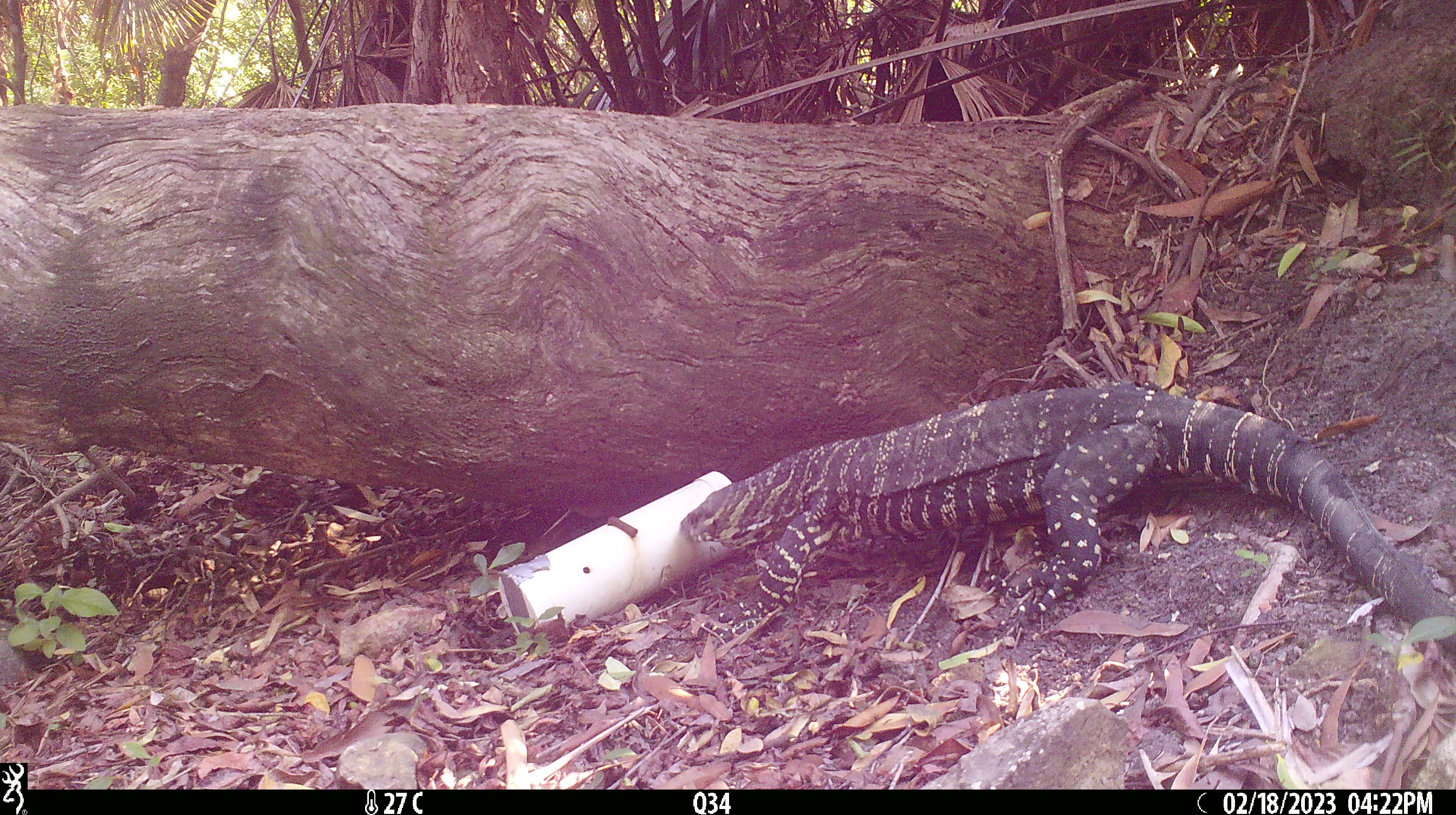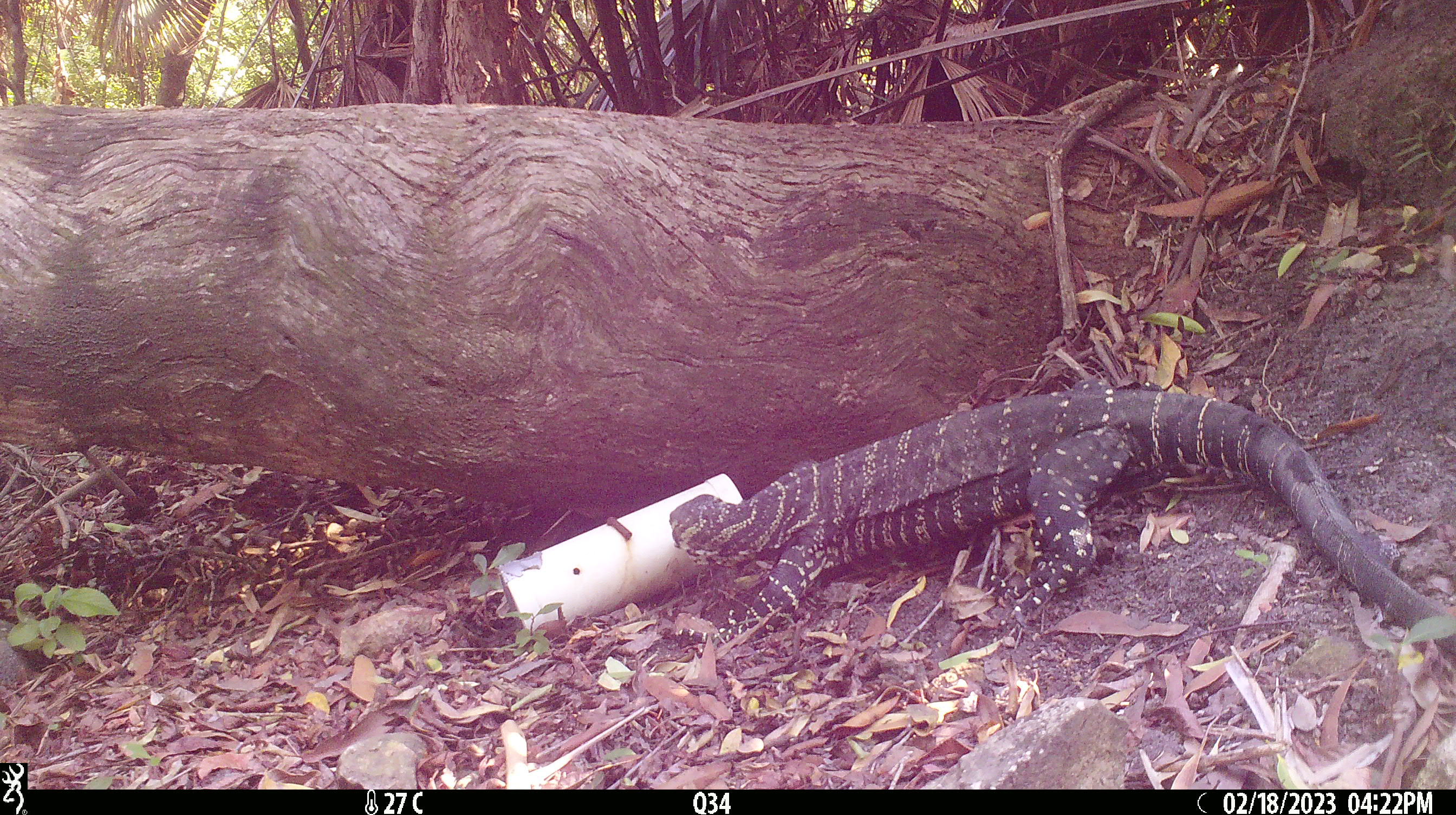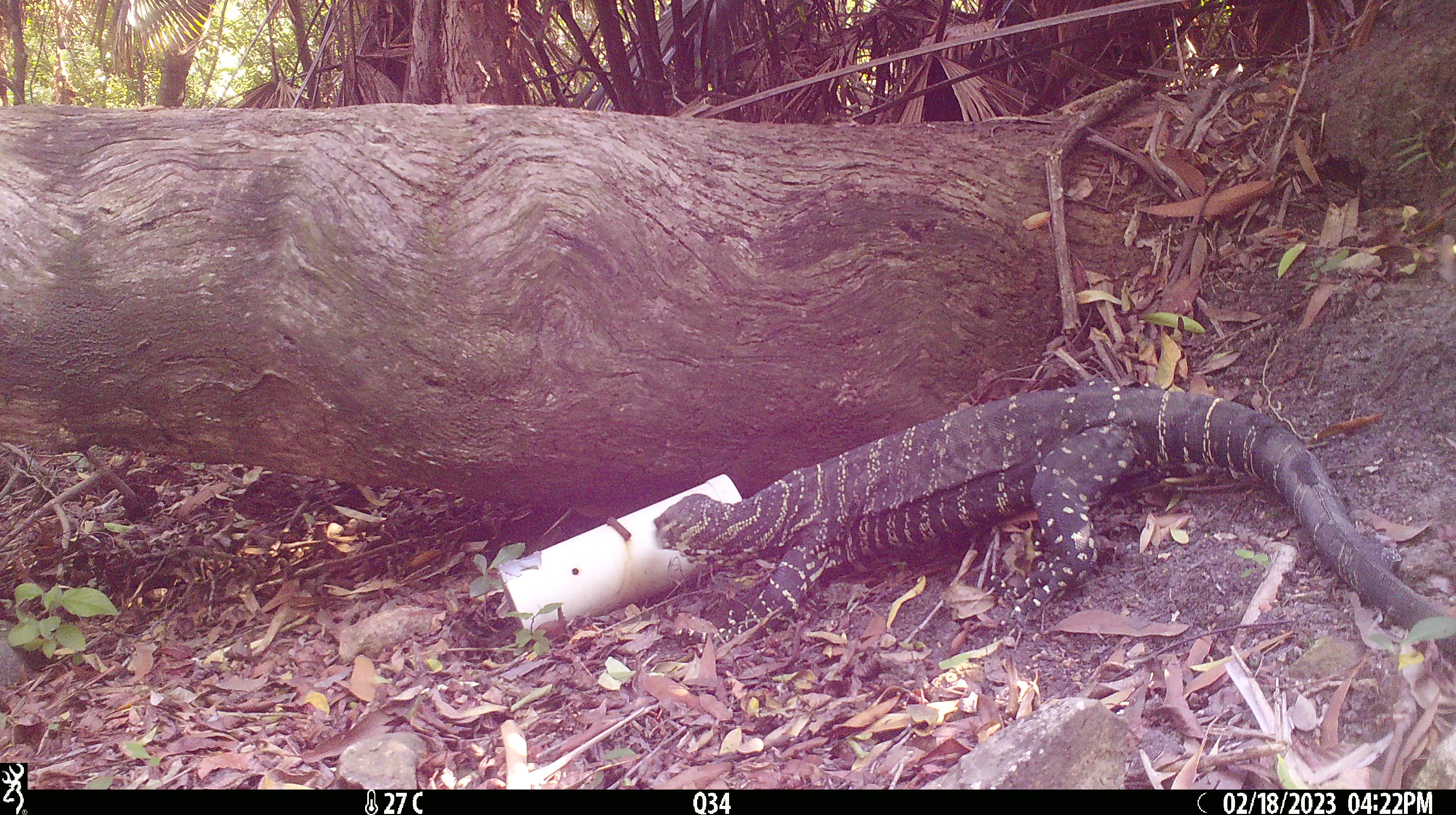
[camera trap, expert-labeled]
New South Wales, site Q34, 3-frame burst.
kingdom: Animalia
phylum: Chordata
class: Reptilia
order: Squamata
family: Varanidae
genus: Varanus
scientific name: Varanus varius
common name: lace monitor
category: goanna